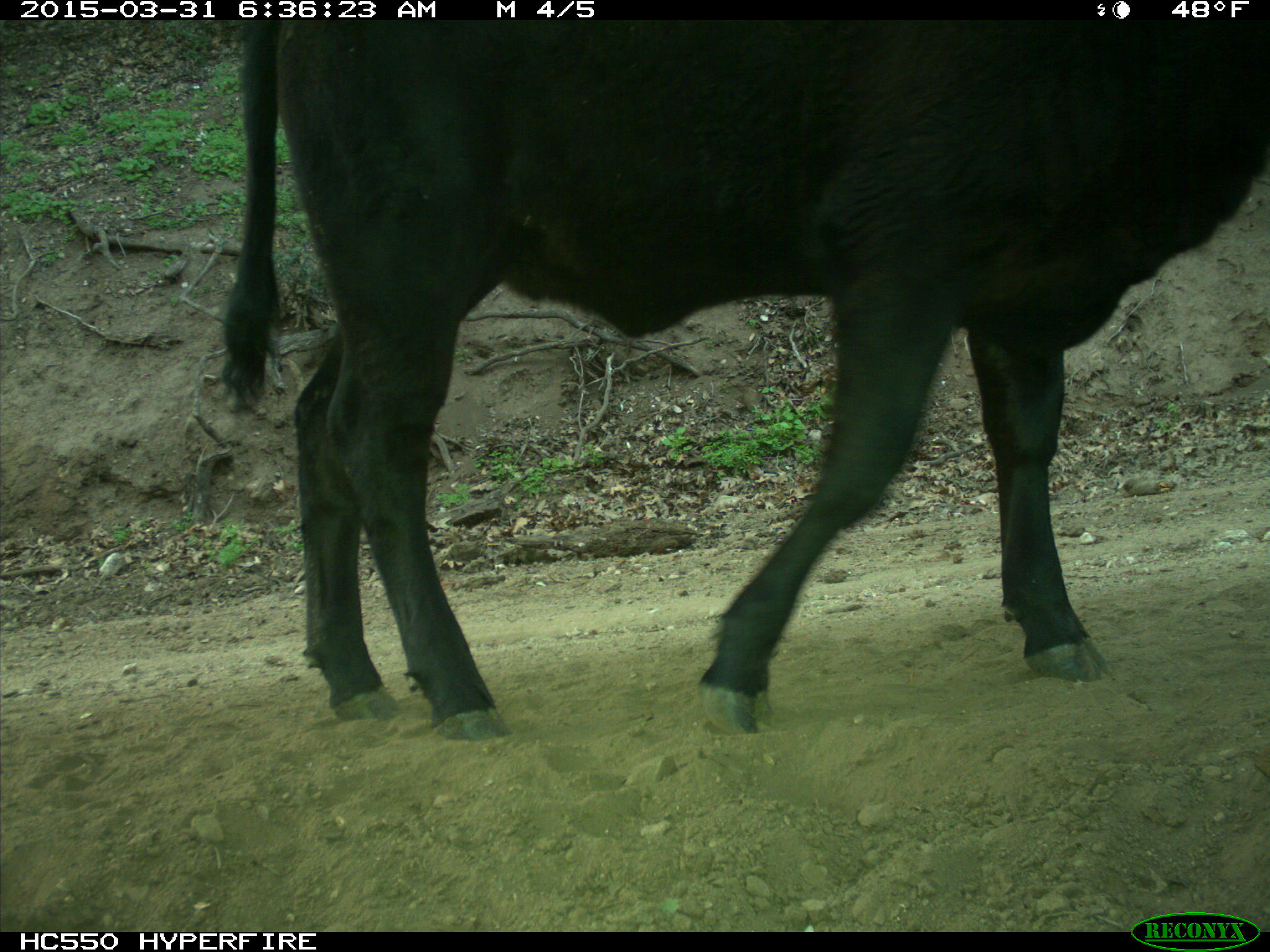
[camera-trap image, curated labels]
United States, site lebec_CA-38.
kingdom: Animalia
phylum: Chordata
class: Mammalia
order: Artiodactyla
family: Bovidae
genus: Bos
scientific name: Bos taurus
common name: domestic cow